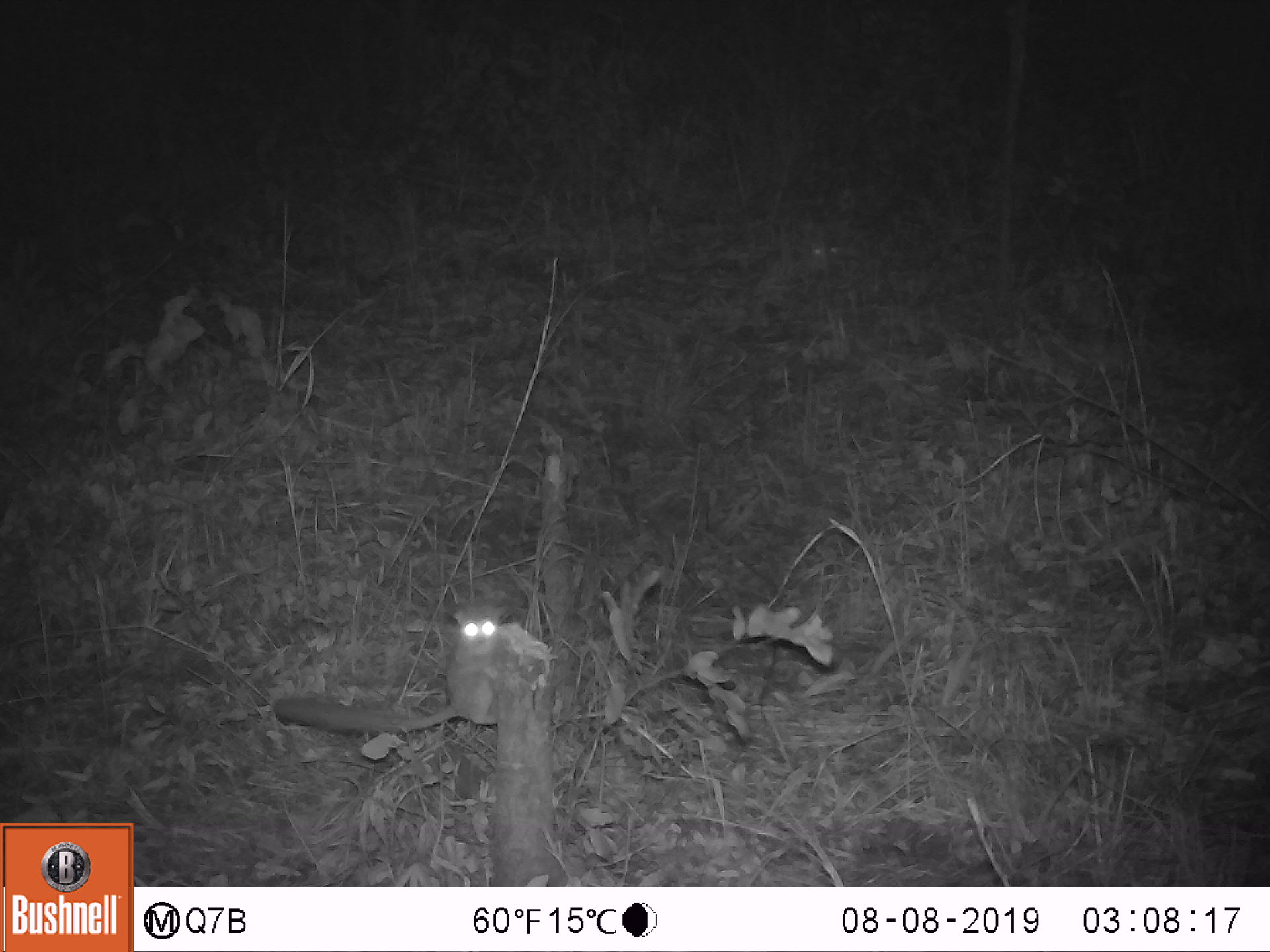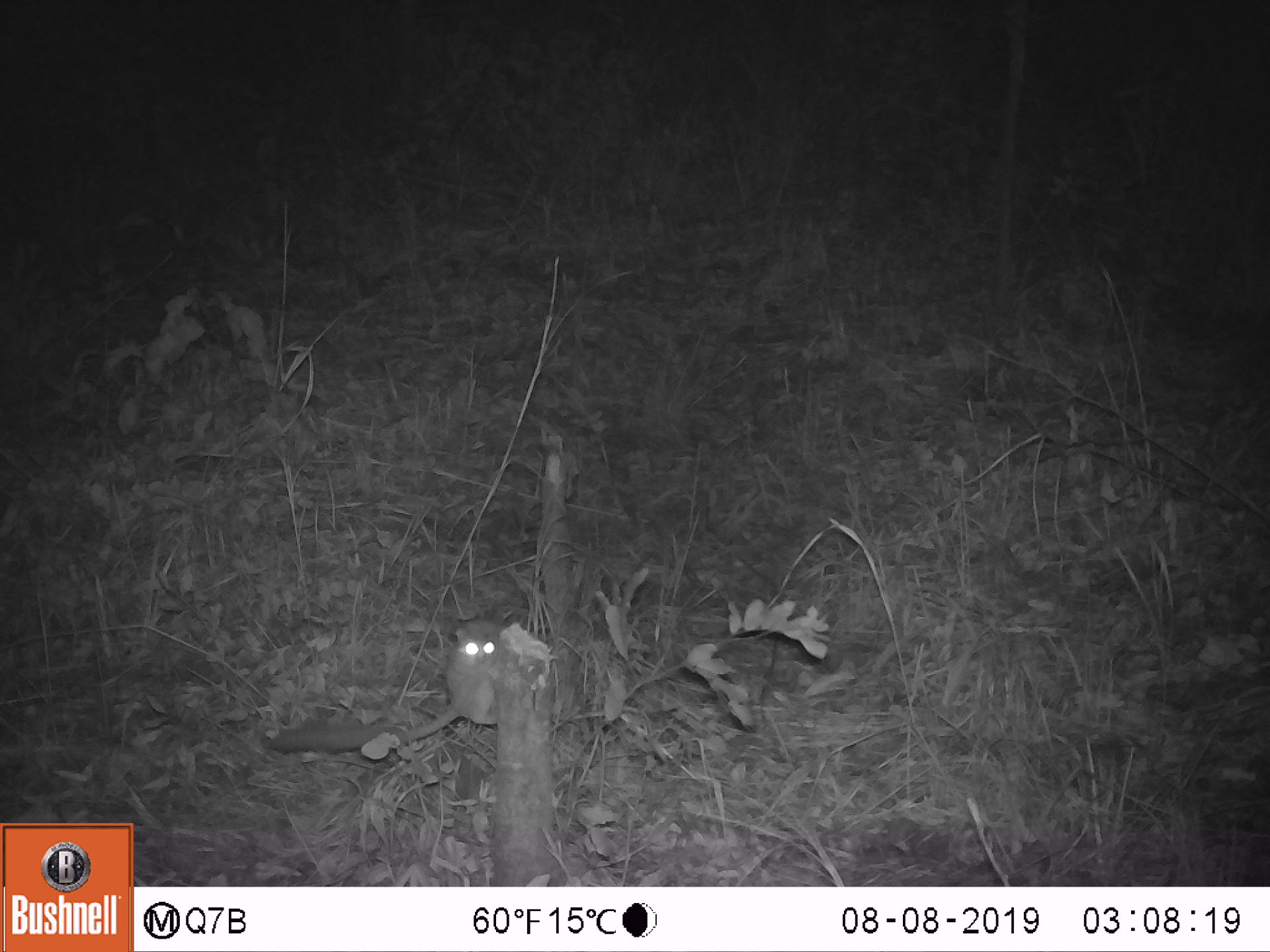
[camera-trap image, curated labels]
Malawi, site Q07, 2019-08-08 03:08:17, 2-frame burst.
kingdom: Animalia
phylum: Chordata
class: Mammalia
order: Primates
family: Galagidae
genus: Galago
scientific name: Galago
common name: lesser bushbabies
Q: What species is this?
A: Galago (lesser bushbabies).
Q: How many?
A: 1.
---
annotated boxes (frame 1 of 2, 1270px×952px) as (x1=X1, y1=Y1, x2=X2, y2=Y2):
galago: (x1=274, y1=602, x2=508, y2=734)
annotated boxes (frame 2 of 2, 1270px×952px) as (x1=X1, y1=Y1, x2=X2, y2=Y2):
galago: (x1=261, y1=616, x2=503, y2=768)